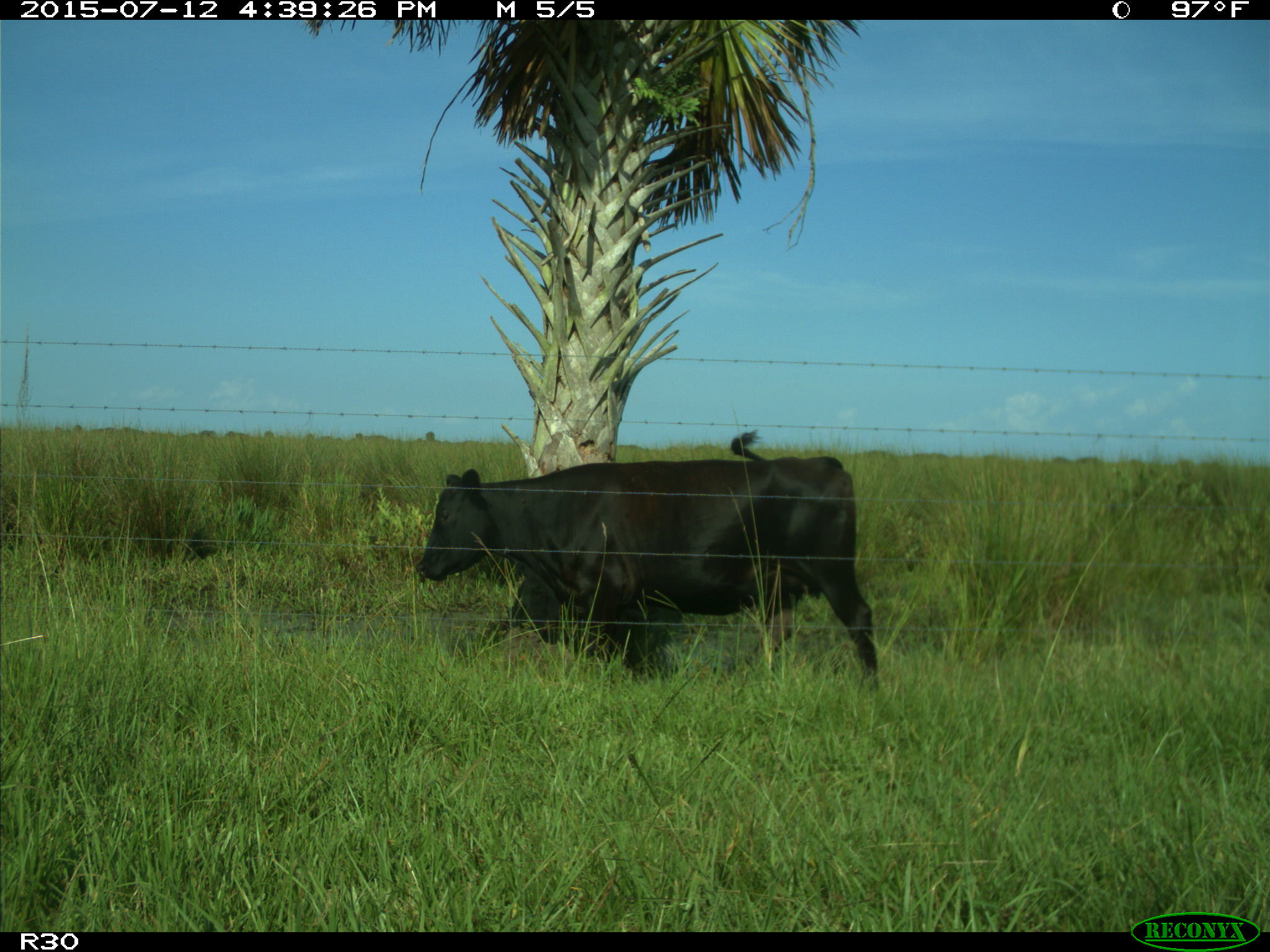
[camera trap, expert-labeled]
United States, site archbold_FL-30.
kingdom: Animalia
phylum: Chordata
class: Mammalia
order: Artiodactyla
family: Bovidae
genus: Bos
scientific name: Bos taurus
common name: domestic cow